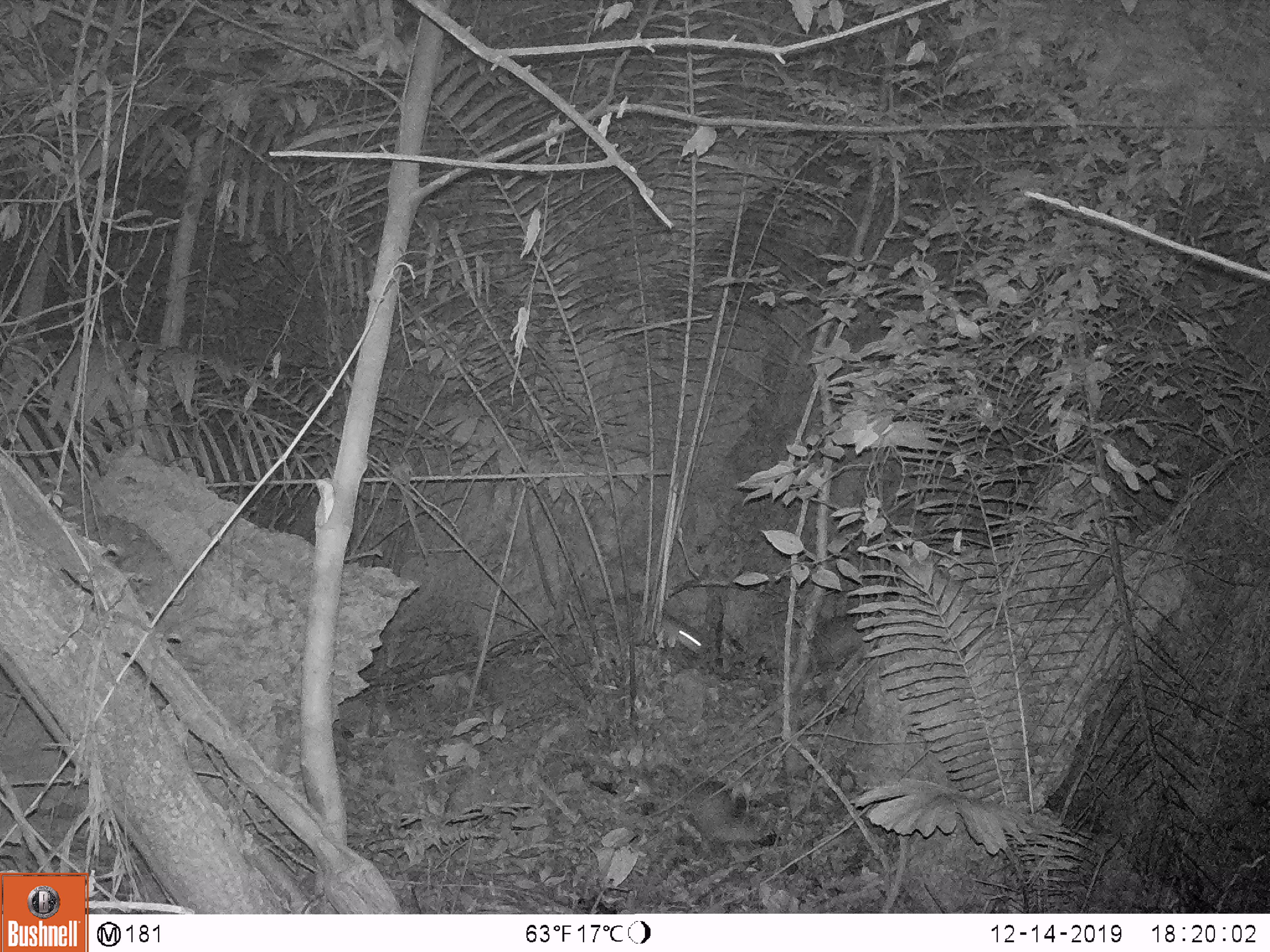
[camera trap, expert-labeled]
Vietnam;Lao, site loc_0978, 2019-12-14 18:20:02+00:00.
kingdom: Animalia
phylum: Chordata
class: Mammalia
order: Rodentia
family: Hystricidae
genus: Atherurus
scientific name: Atherurus macrourus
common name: asiatic brush-tailed porcupine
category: asiatic brush tailed porcupine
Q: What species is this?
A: Asiatic brush tailed porcupine (asiatic brush-tailed porcupine) (Atherurus macrourus).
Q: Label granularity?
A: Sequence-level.